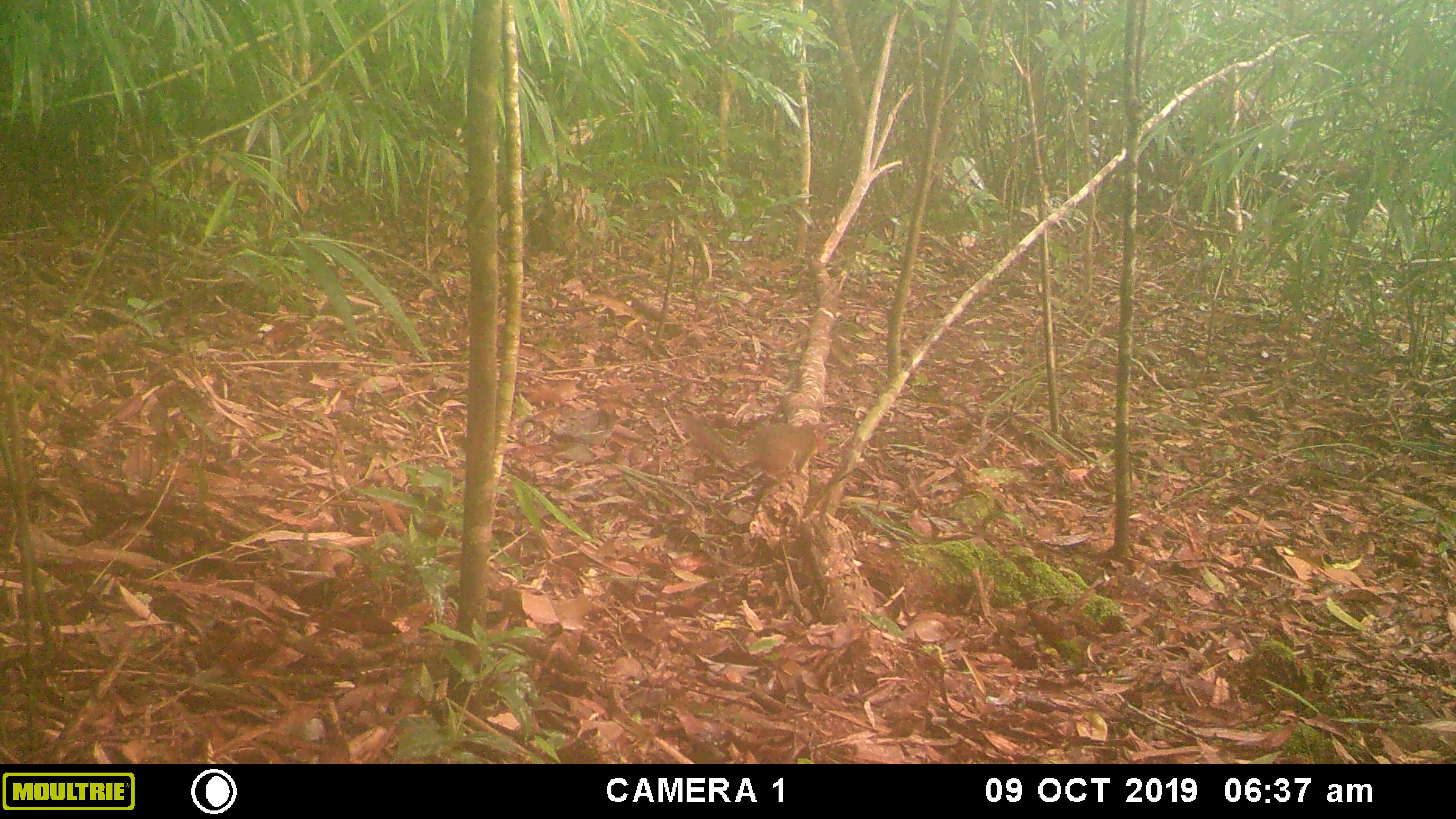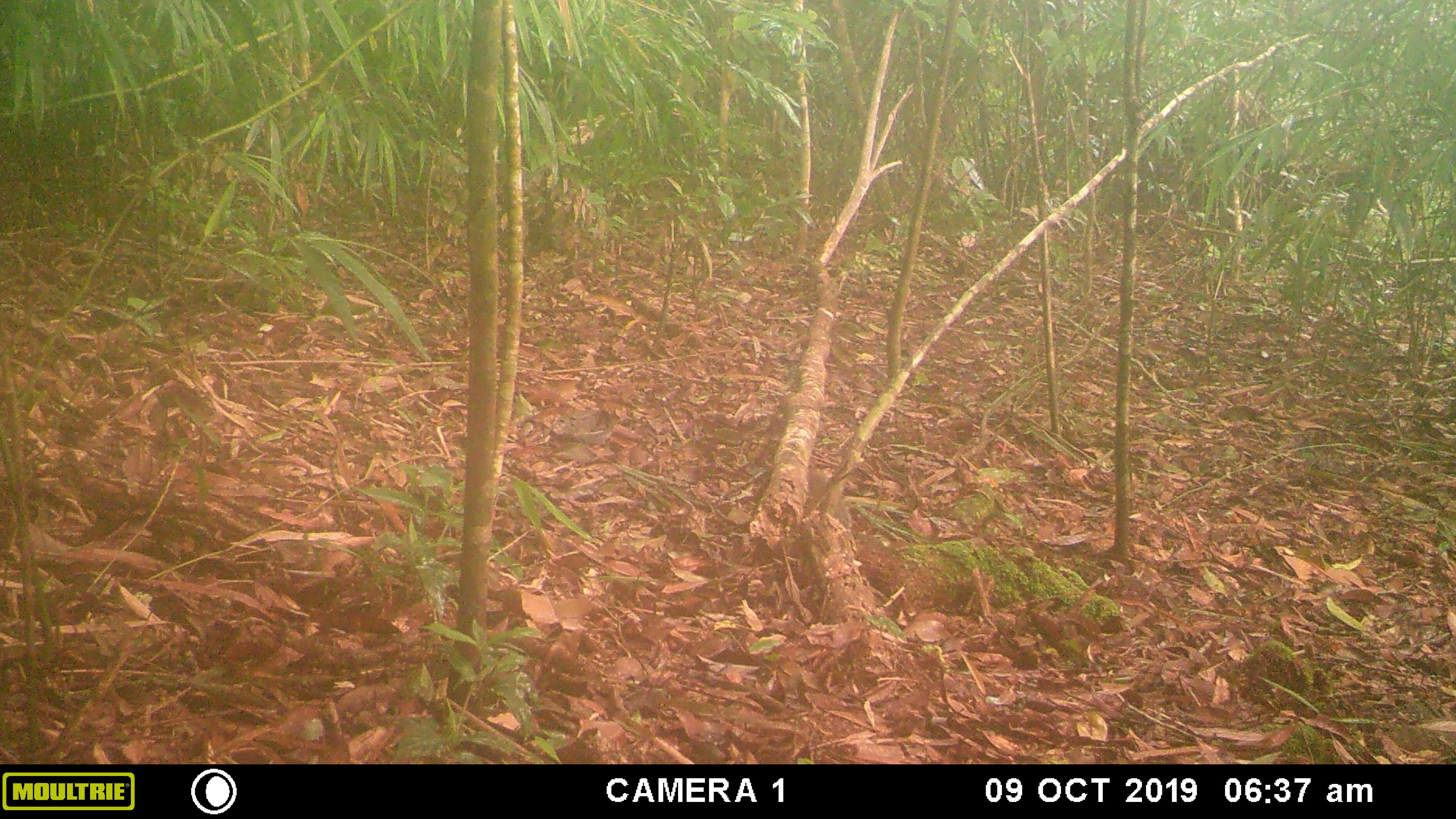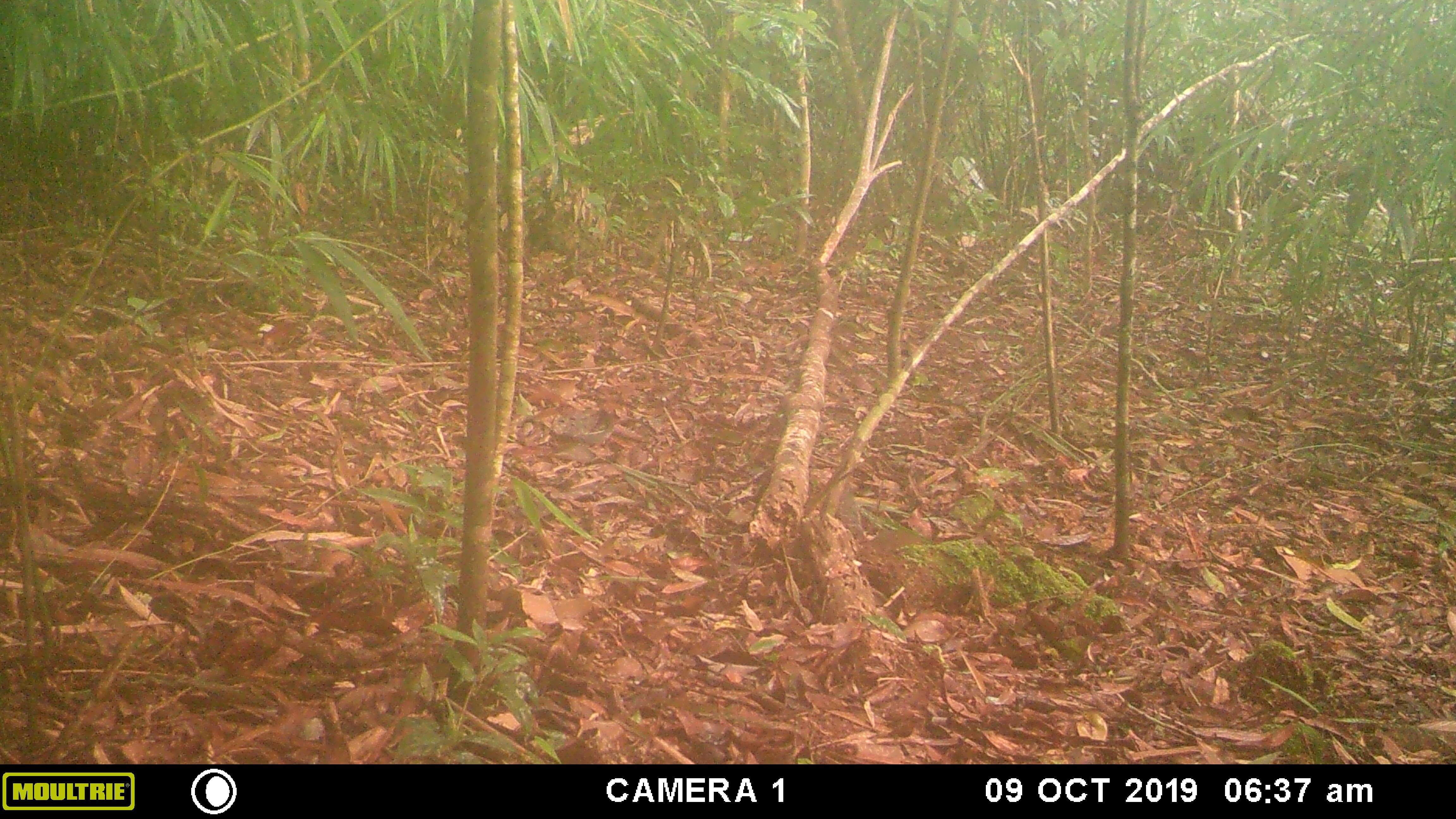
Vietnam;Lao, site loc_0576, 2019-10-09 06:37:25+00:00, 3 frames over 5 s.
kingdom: Animalia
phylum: Chordata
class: Mammalia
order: Rodentia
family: Sciuridae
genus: Dremomys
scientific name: Dremomys rufigenis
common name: red-cheeked squirrel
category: red cheeked squirrel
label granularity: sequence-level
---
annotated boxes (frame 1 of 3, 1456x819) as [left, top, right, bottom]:
red cheeked squirrel: [682, 412, 829, 481]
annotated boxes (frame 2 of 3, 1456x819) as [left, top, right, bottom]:
red cheeked squirrel: [807, 463, 851, 529]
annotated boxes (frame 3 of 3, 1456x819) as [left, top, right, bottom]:
red cheeked squirrel: [837, 481, 921, 553]